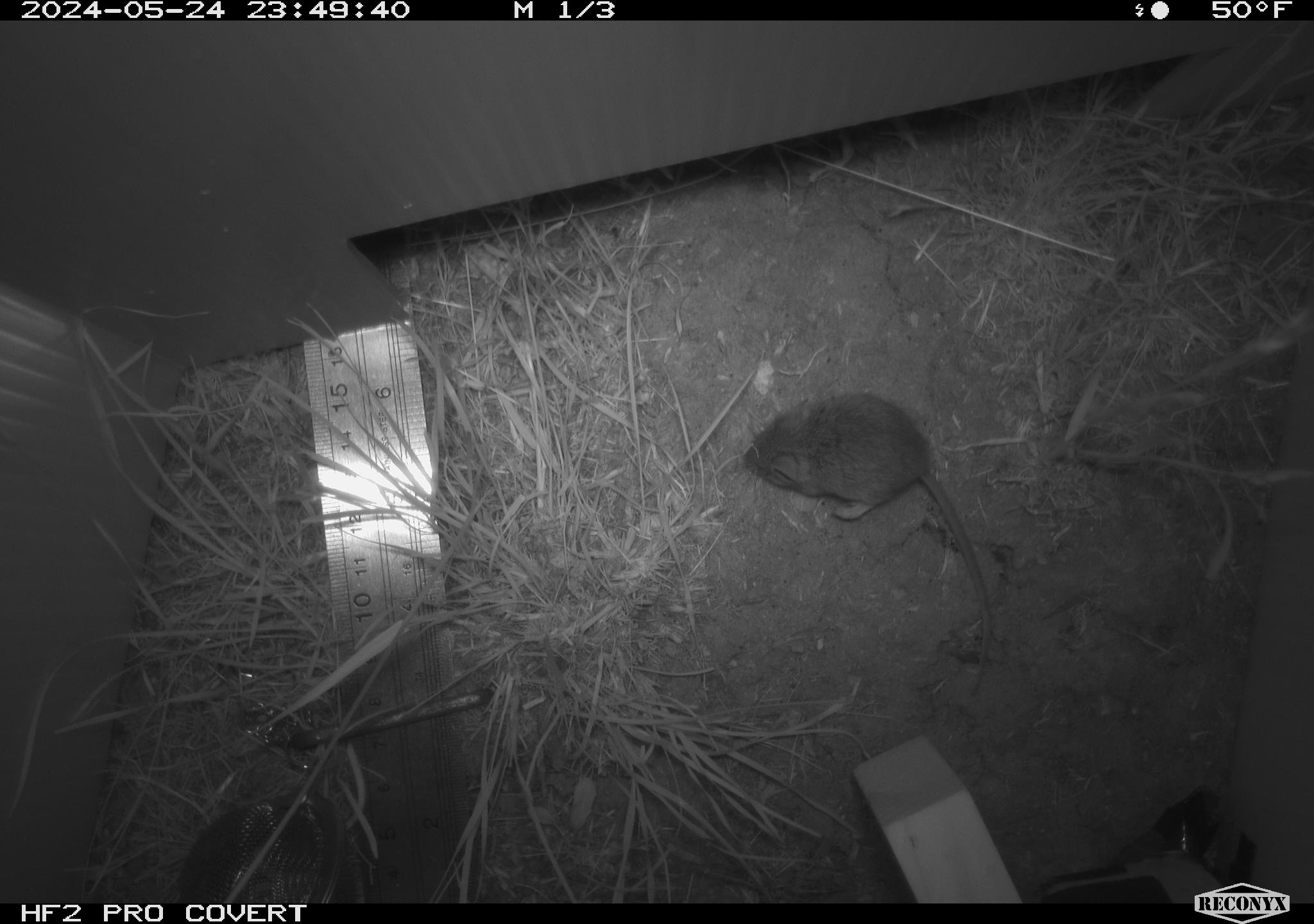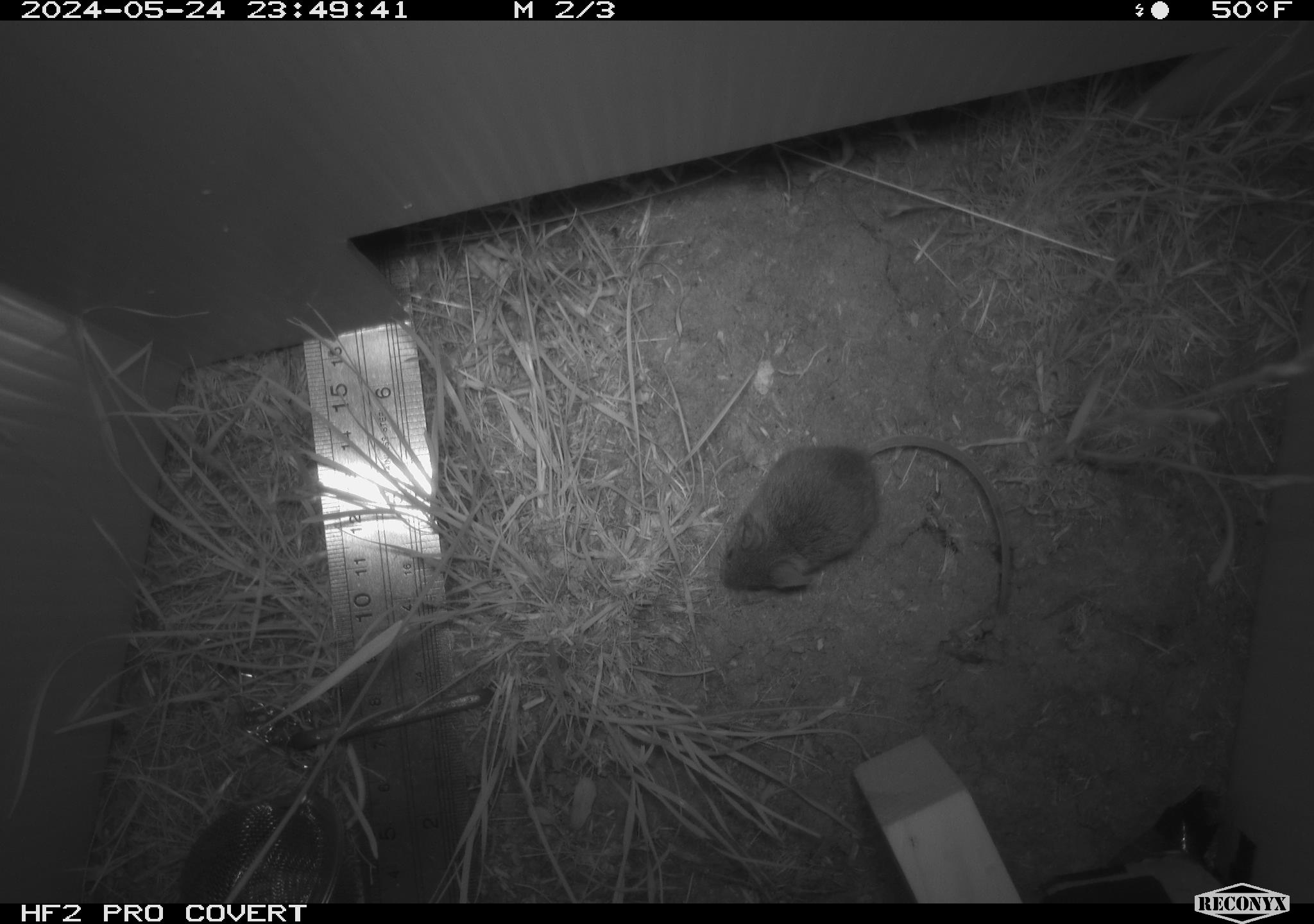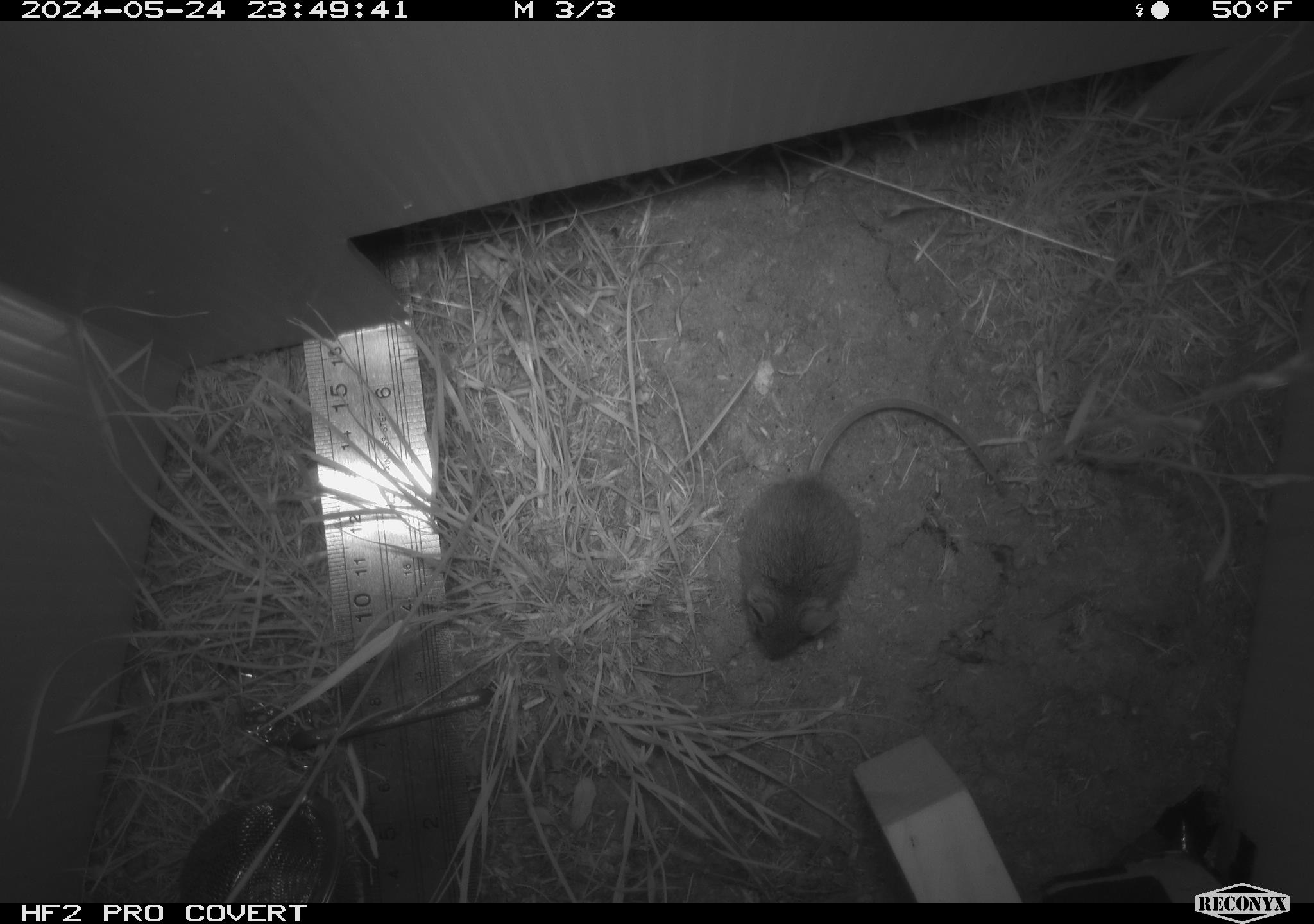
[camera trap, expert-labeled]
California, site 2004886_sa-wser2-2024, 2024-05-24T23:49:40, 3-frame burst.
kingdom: Animalia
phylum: Chordata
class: Mammalia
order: Rodentia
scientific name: Rodentia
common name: mouse species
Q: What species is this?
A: Mouse species (Rodentia).